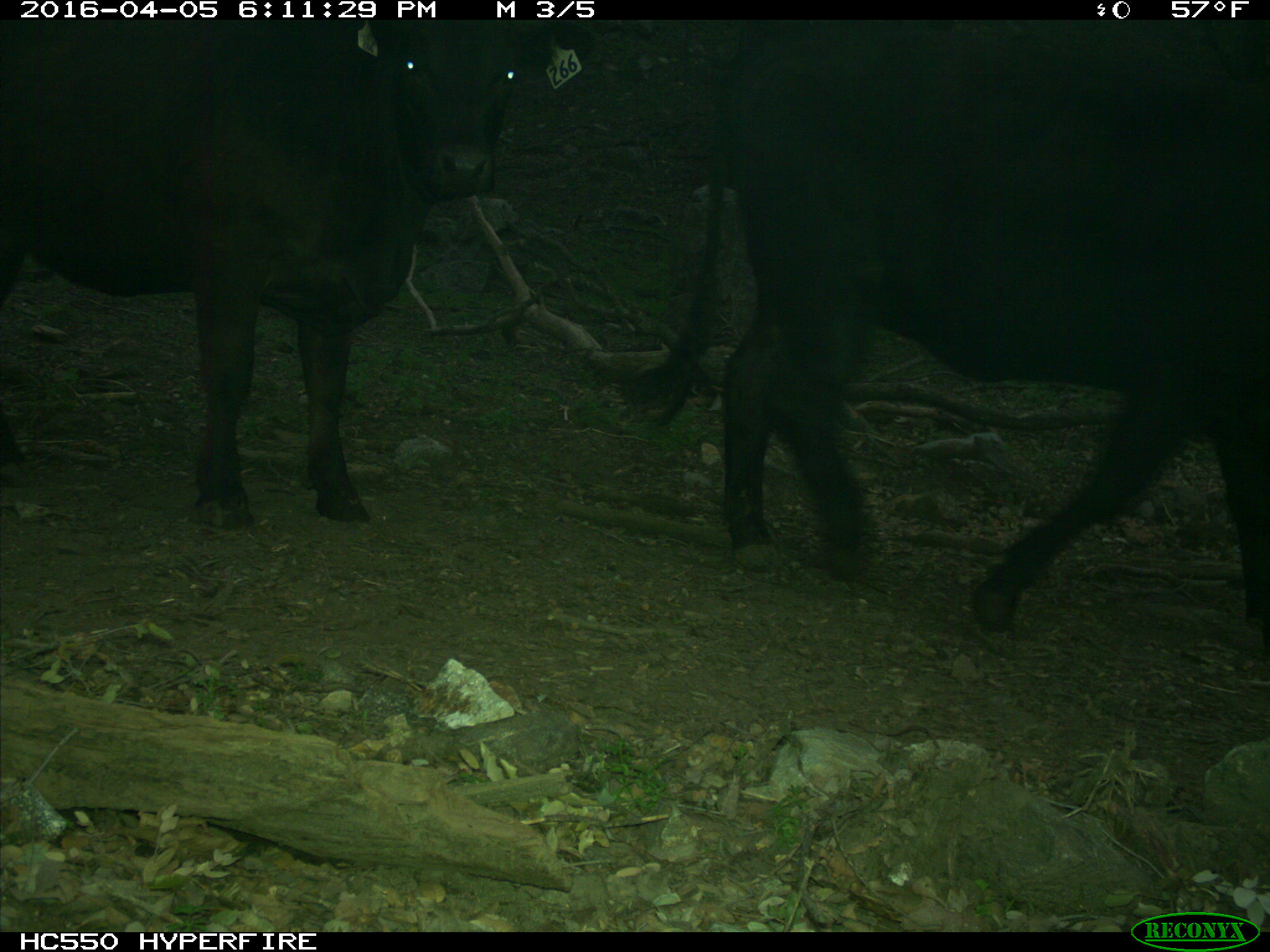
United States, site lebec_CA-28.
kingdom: Animalia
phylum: Chordata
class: Mammalia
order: Artiodactyla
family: Bovidae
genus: Bos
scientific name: Bos taurus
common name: domestic cow